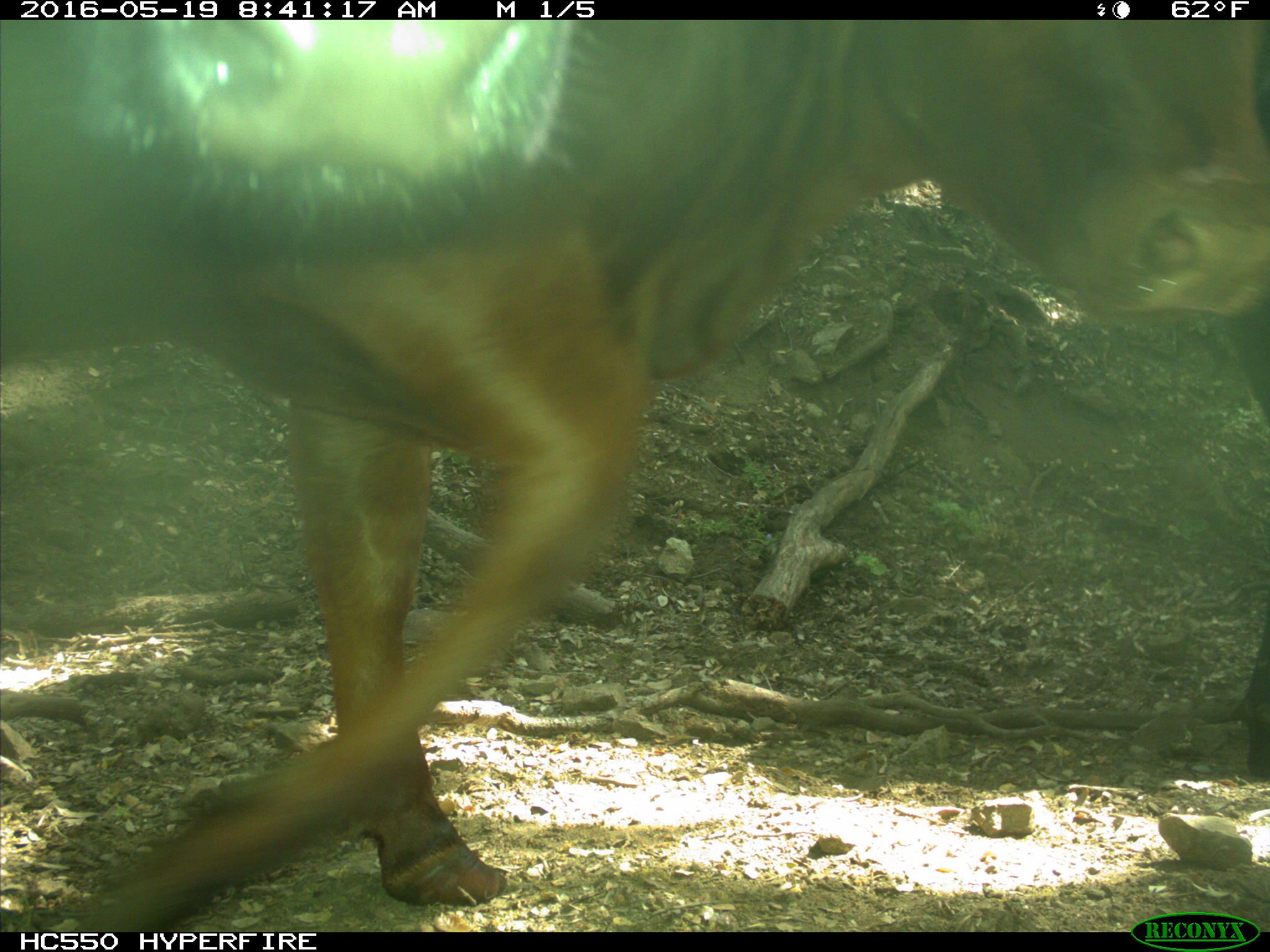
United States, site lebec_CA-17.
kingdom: Animalia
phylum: Chordata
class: Mammalia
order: Artiodactyla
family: Bovidae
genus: Bos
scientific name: Bos taurus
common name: domestic cow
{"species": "Bos taurus (domestic cow)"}